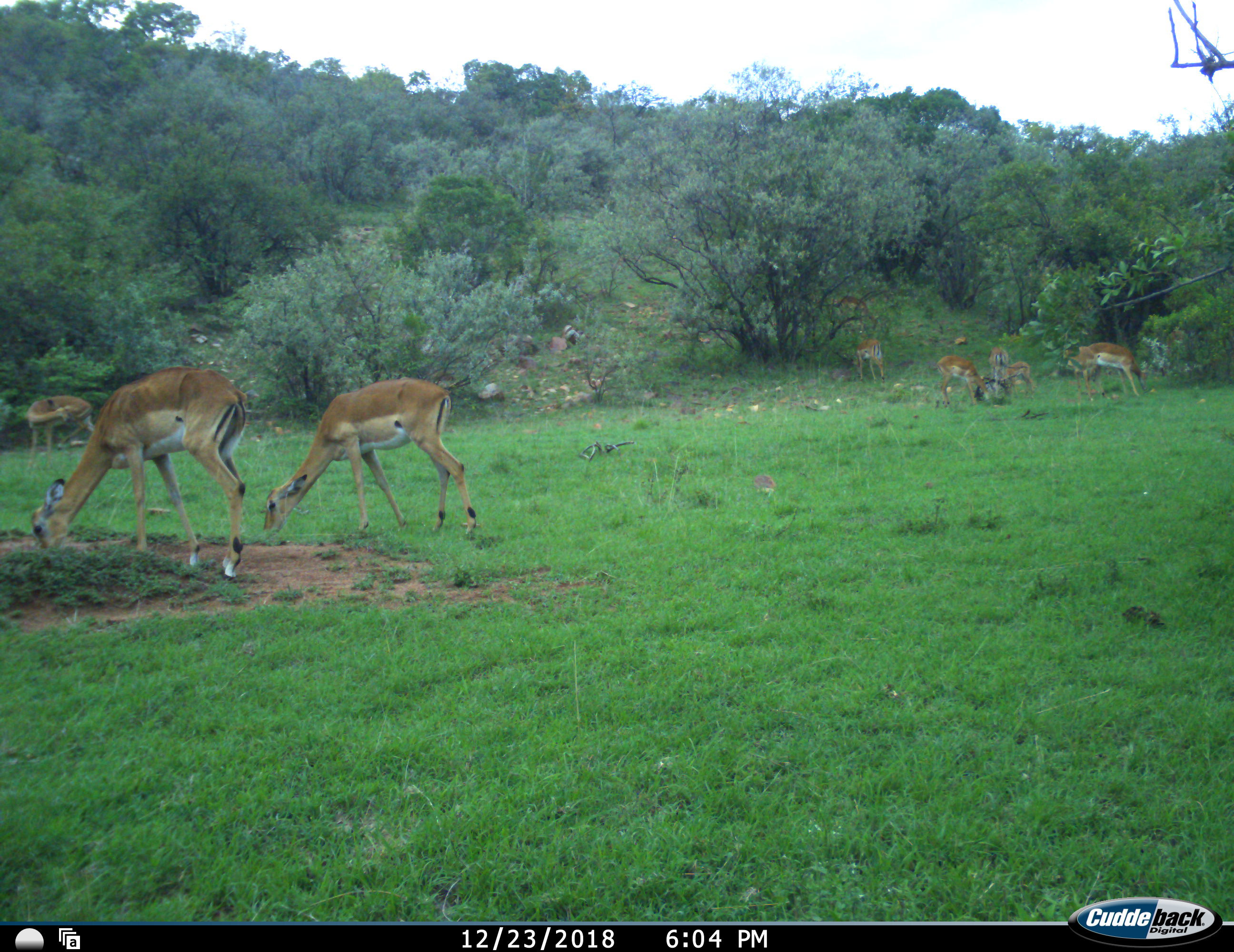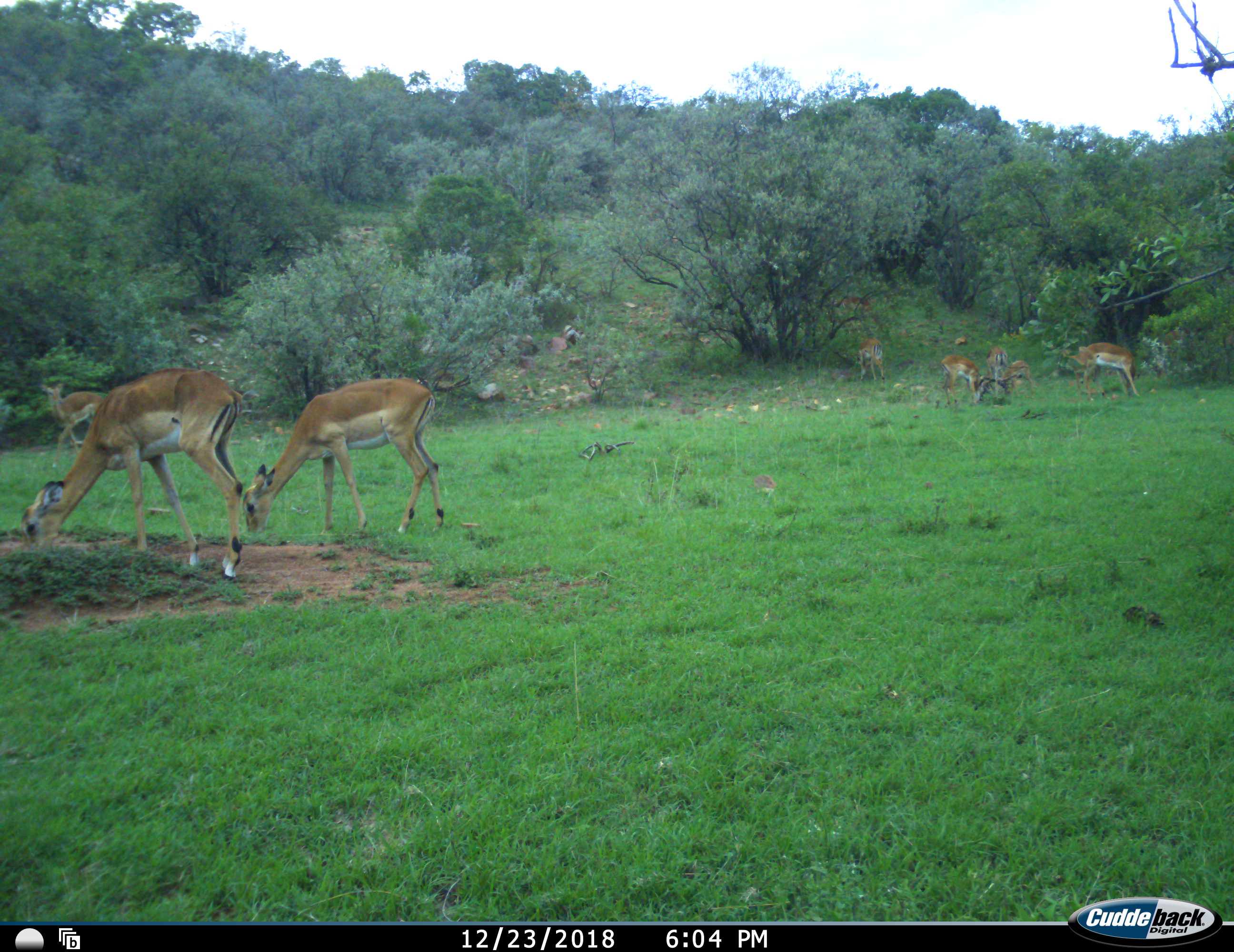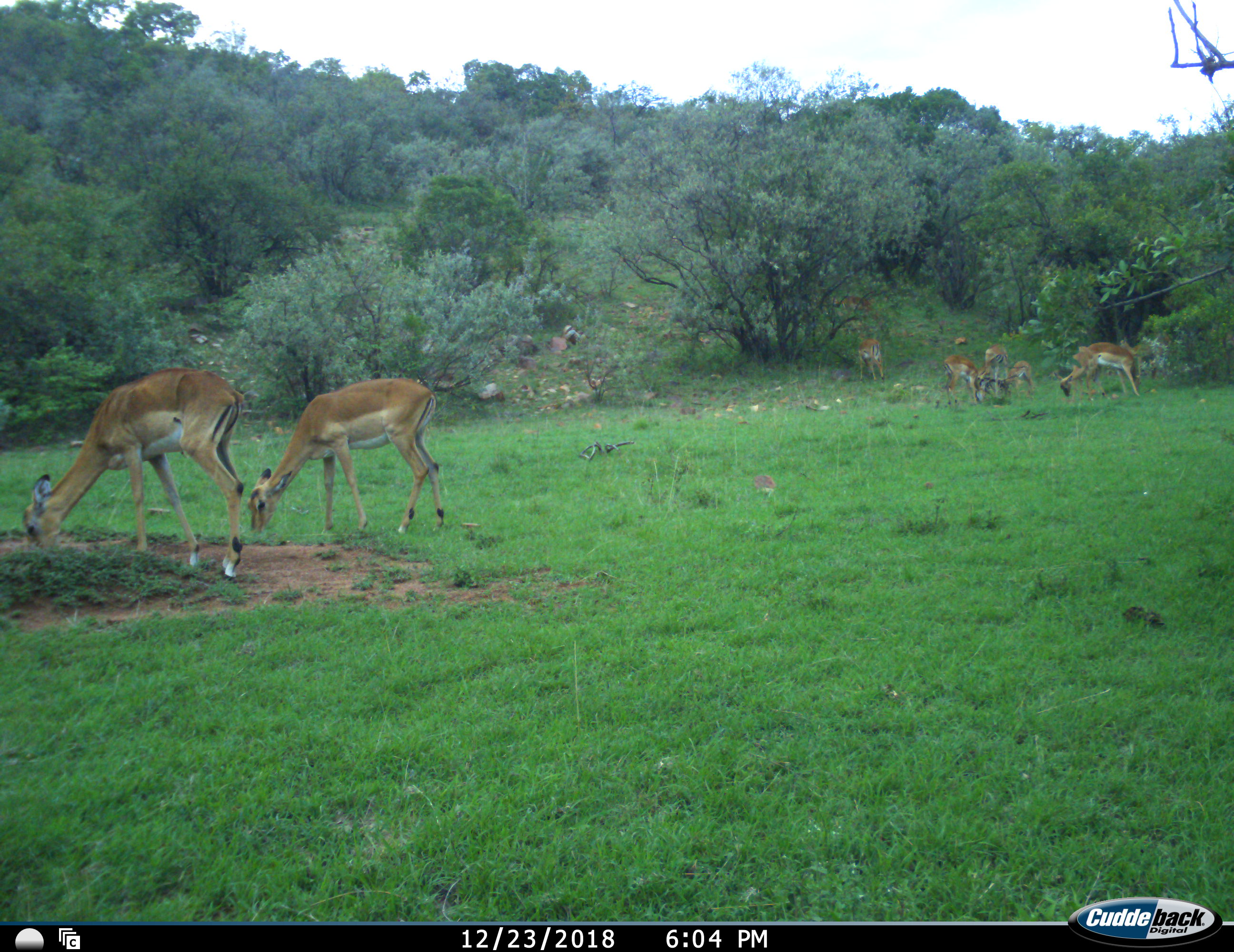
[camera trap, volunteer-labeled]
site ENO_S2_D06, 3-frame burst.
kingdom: Animalia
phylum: Chordata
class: Mammalia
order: Artiodactyla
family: Bovidae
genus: Aepyceros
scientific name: Aepyceros melampus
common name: impala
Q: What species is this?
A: Impala (Aepyceros melampus).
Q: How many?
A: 9.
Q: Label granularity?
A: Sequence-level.